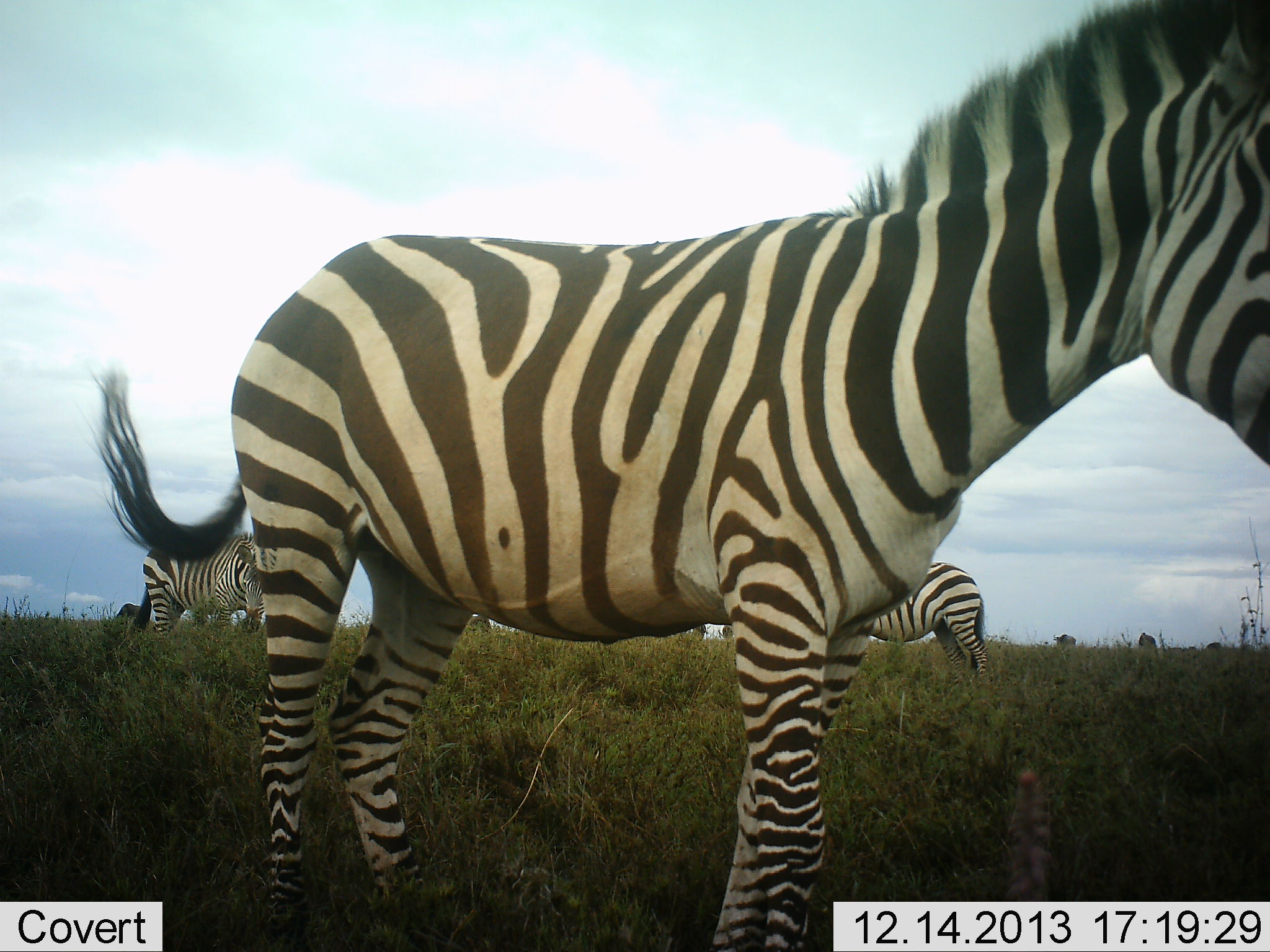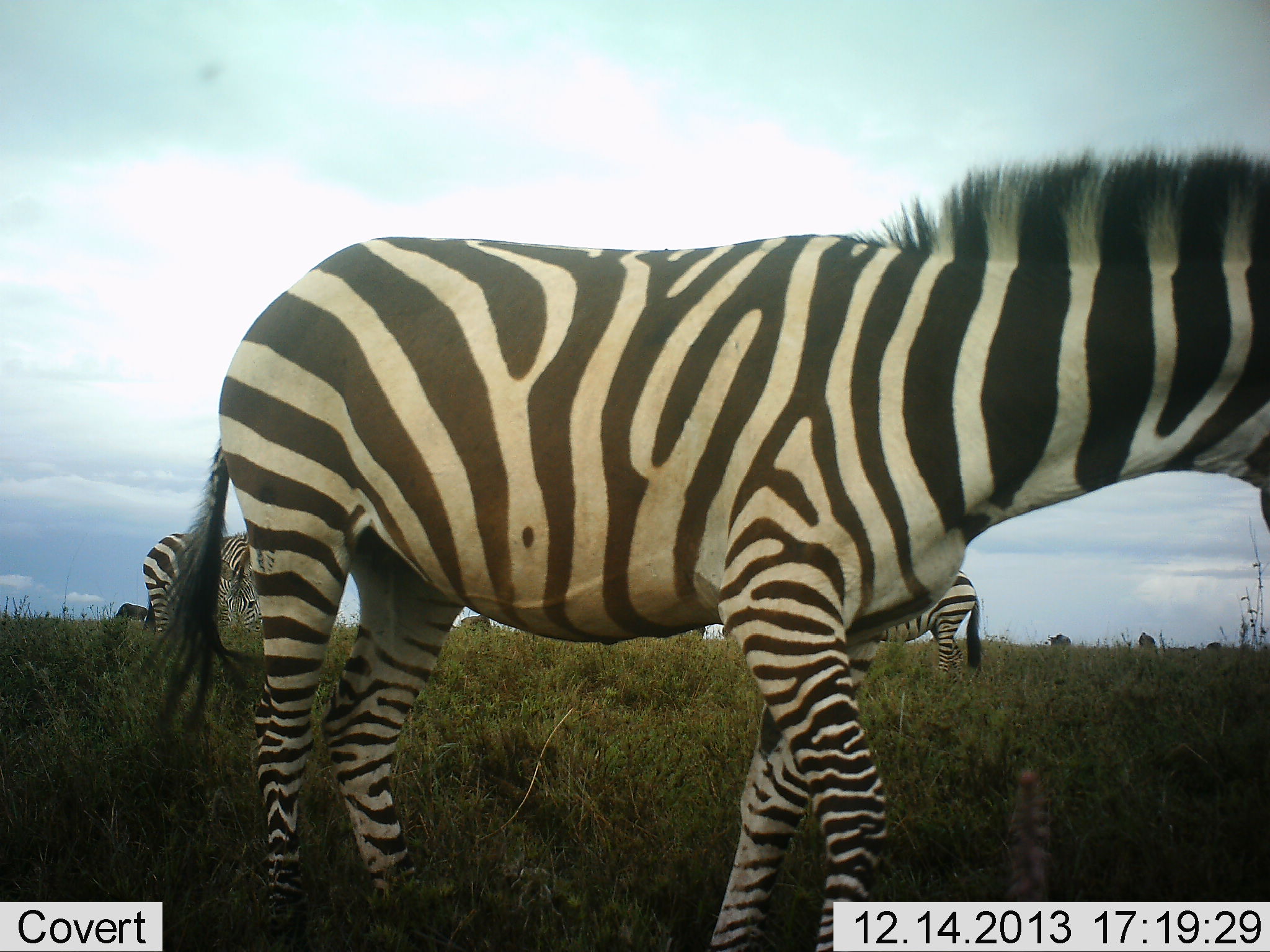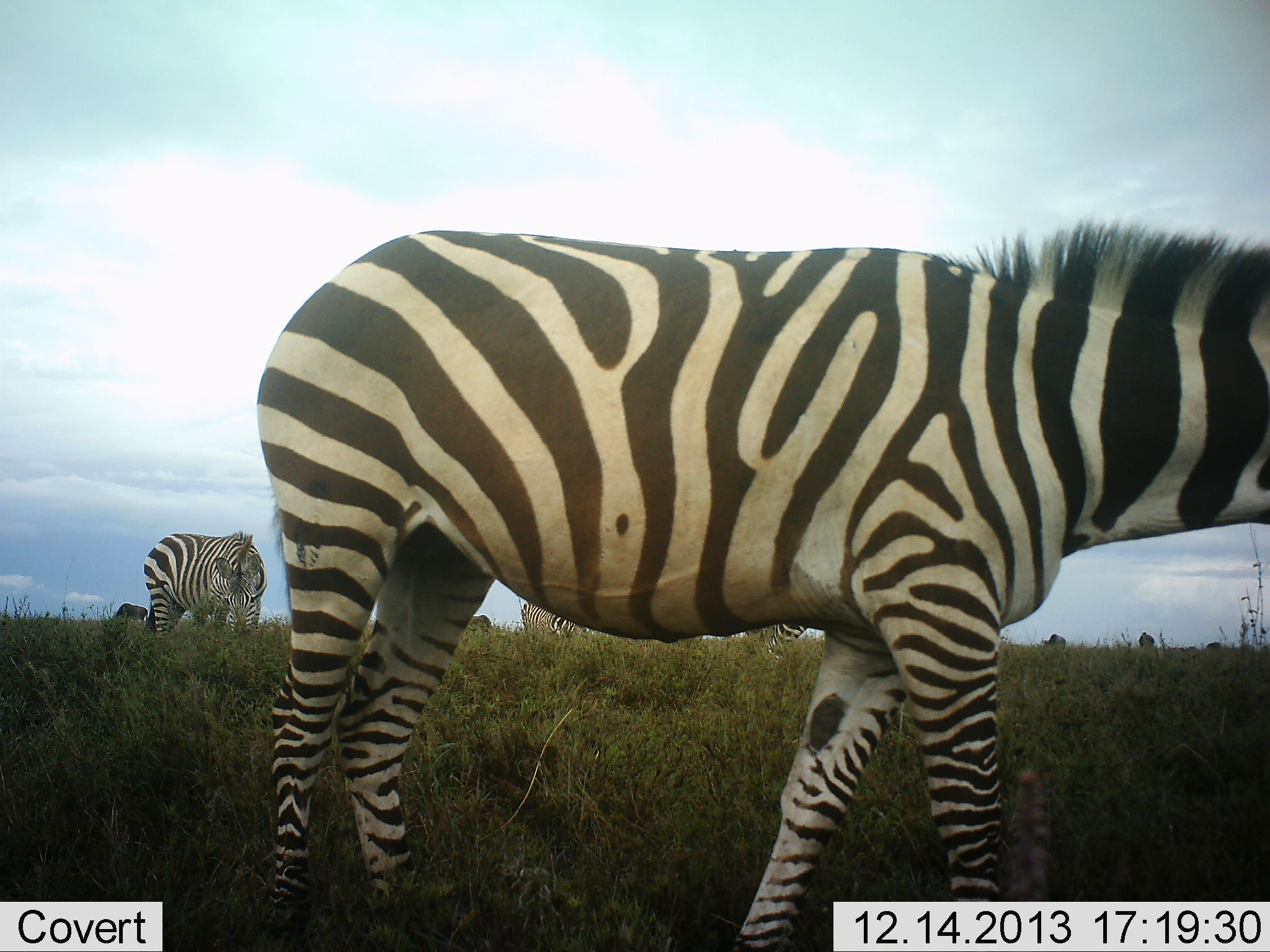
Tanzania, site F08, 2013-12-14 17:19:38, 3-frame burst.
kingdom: Animalia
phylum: Chordata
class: Mammalia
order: Perissodactyla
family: Equidae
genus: Equus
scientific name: Equus quagga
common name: plains zebra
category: zebra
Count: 4.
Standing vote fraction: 88%.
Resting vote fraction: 0%.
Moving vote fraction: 44%.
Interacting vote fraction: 0%.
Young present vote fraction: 0%.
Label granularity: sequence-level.